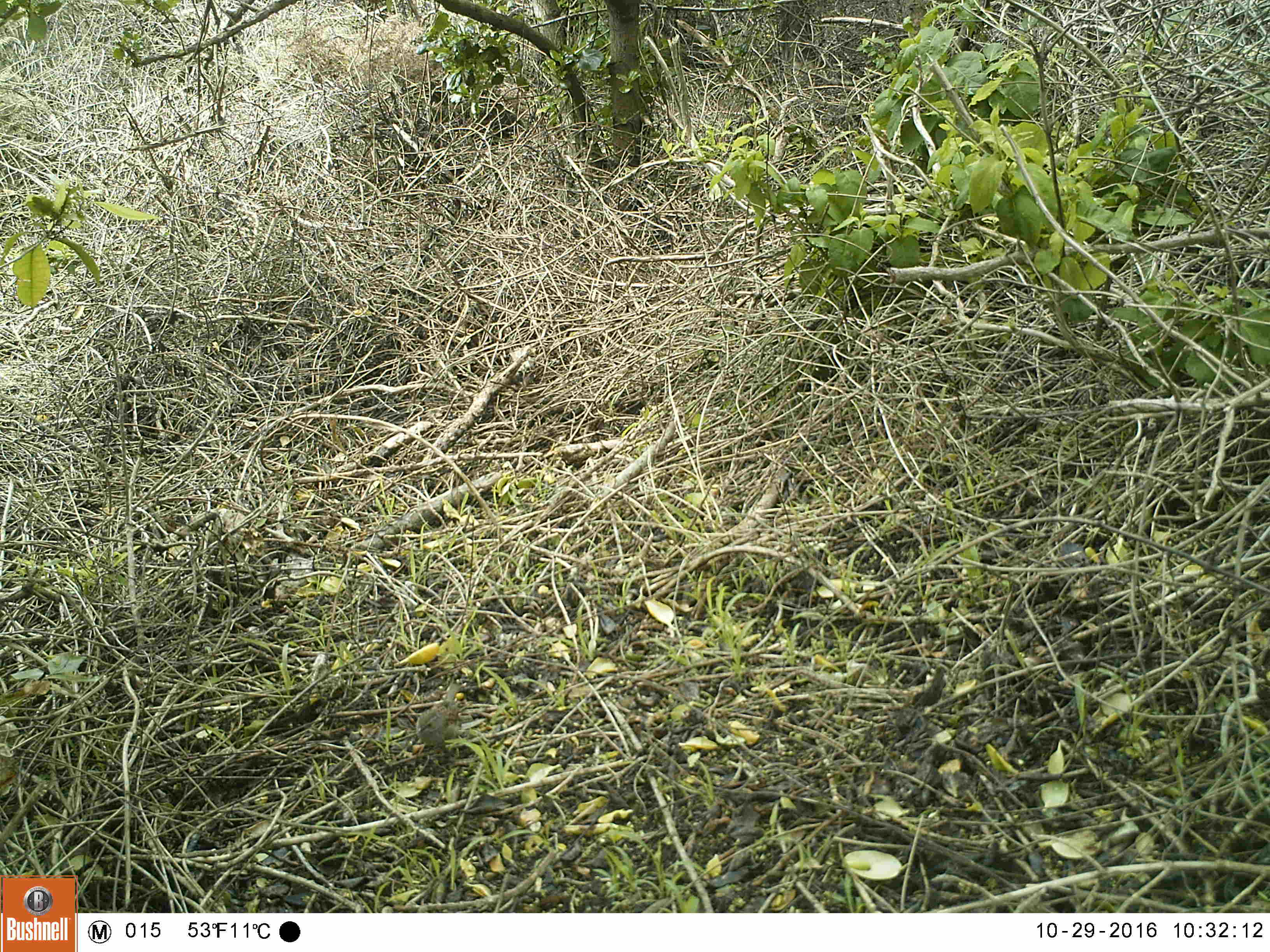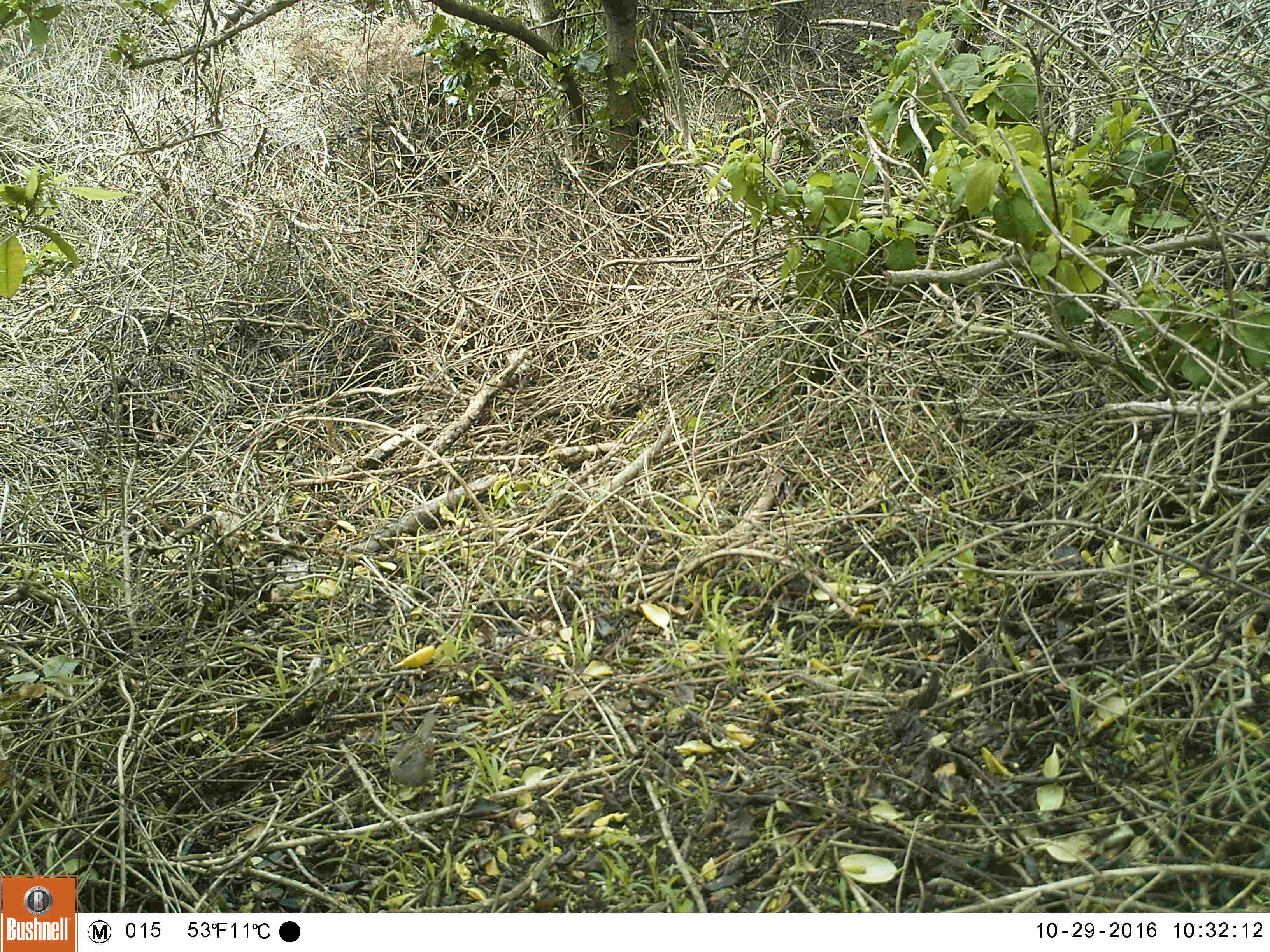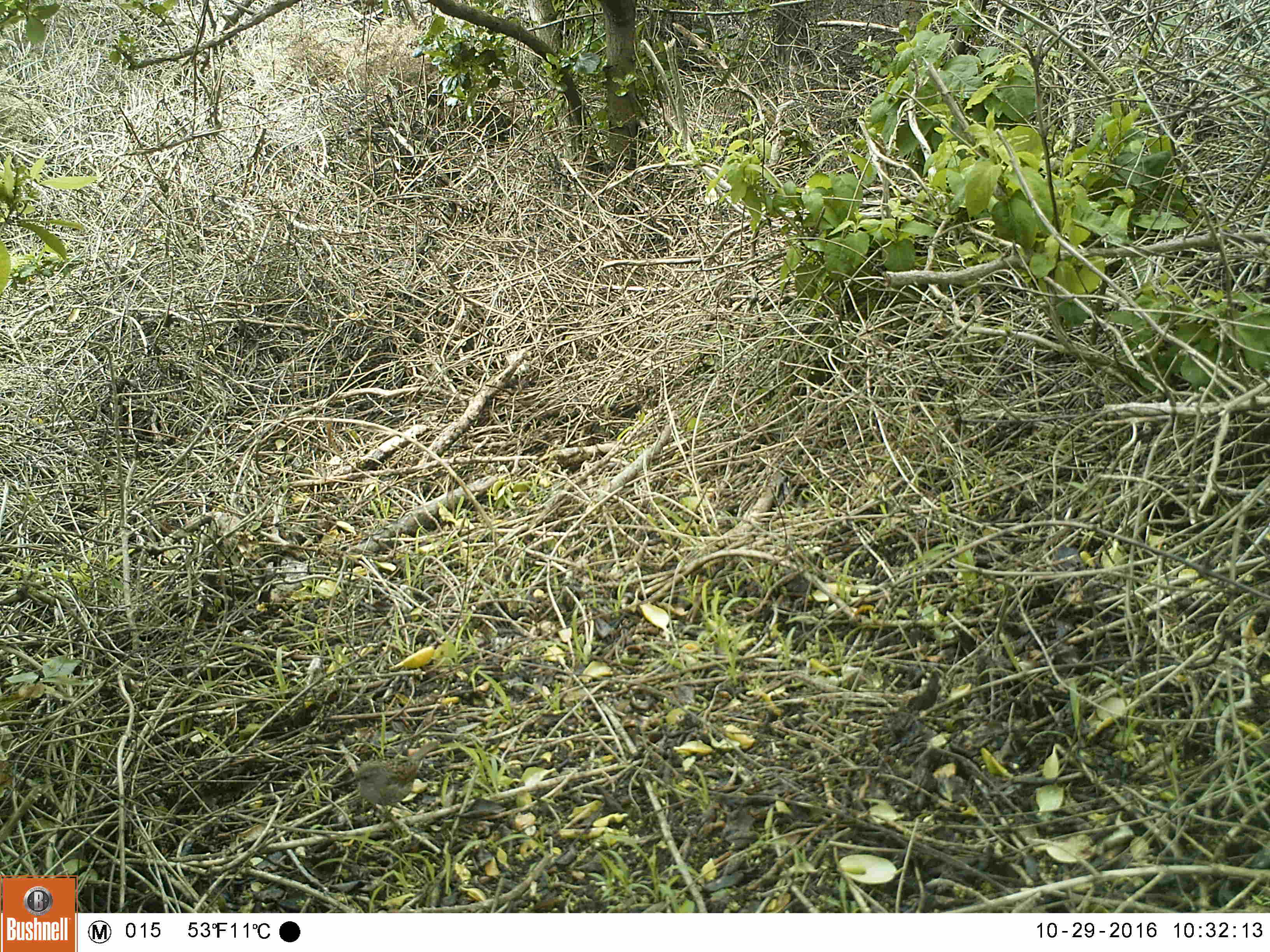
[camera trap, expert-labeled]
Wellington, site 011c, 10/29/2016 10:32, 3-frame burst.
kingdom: Animalia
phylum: Chordata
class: Aves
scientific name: Aves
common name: bird